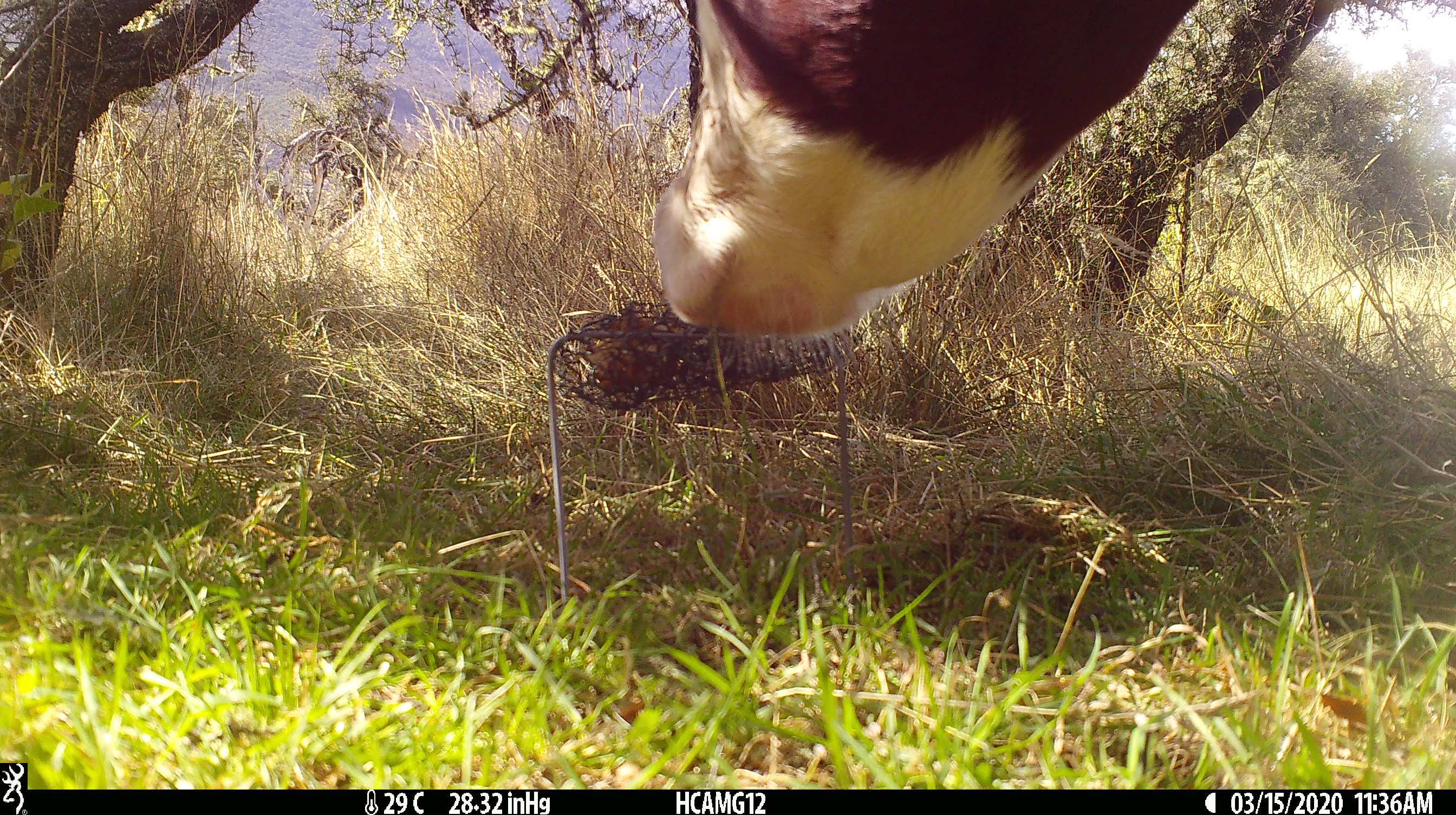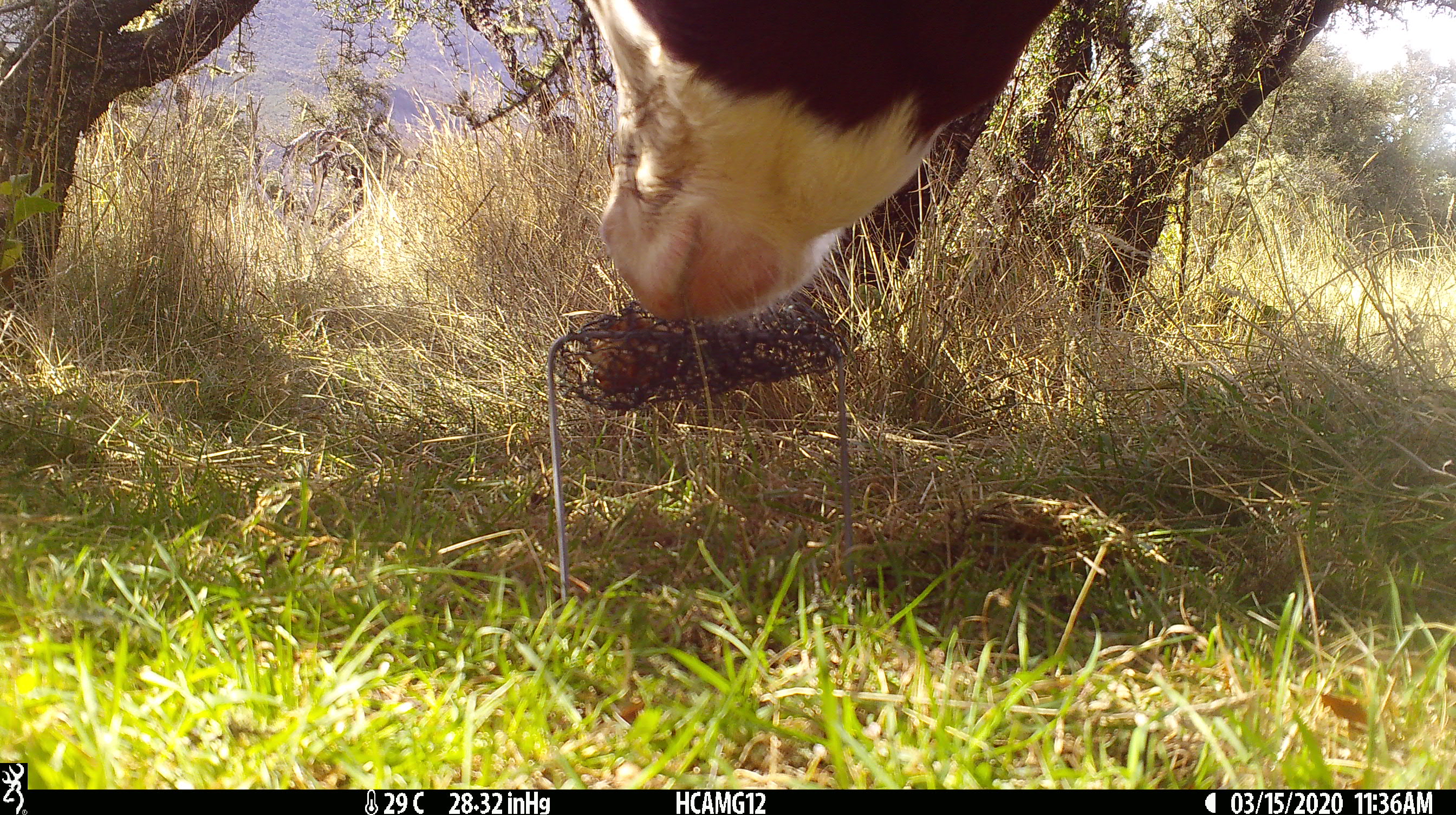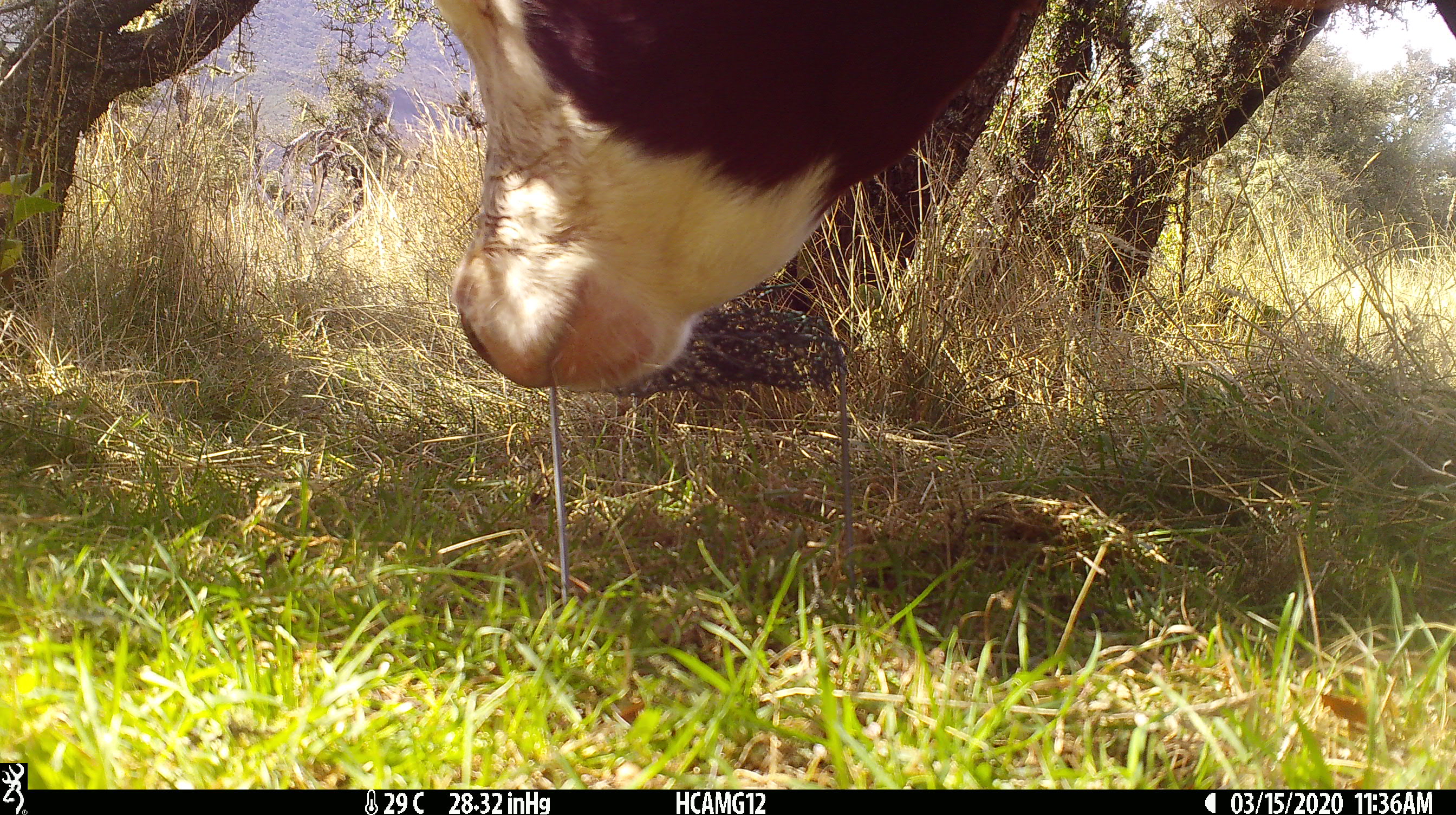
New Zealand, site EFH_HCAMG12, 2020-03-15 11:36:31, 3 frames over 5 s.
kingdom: Animalia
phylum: Chordata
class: Mammalia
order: Artiodactyla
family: Bovidae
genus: Bos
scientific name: Bos taurus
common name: domestic cow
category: cow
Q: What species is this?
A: Cow (domestic cow) (Bos taurus).